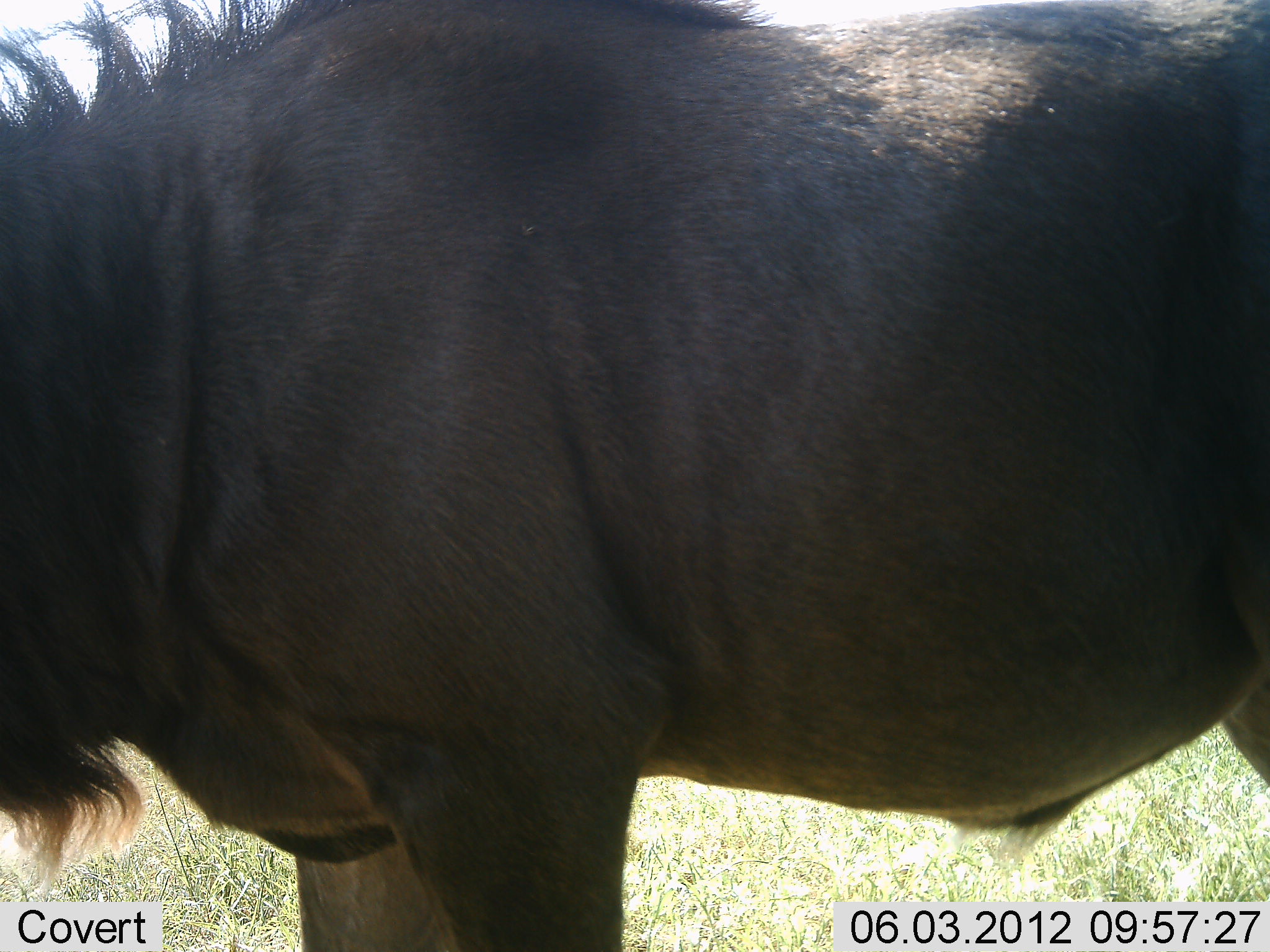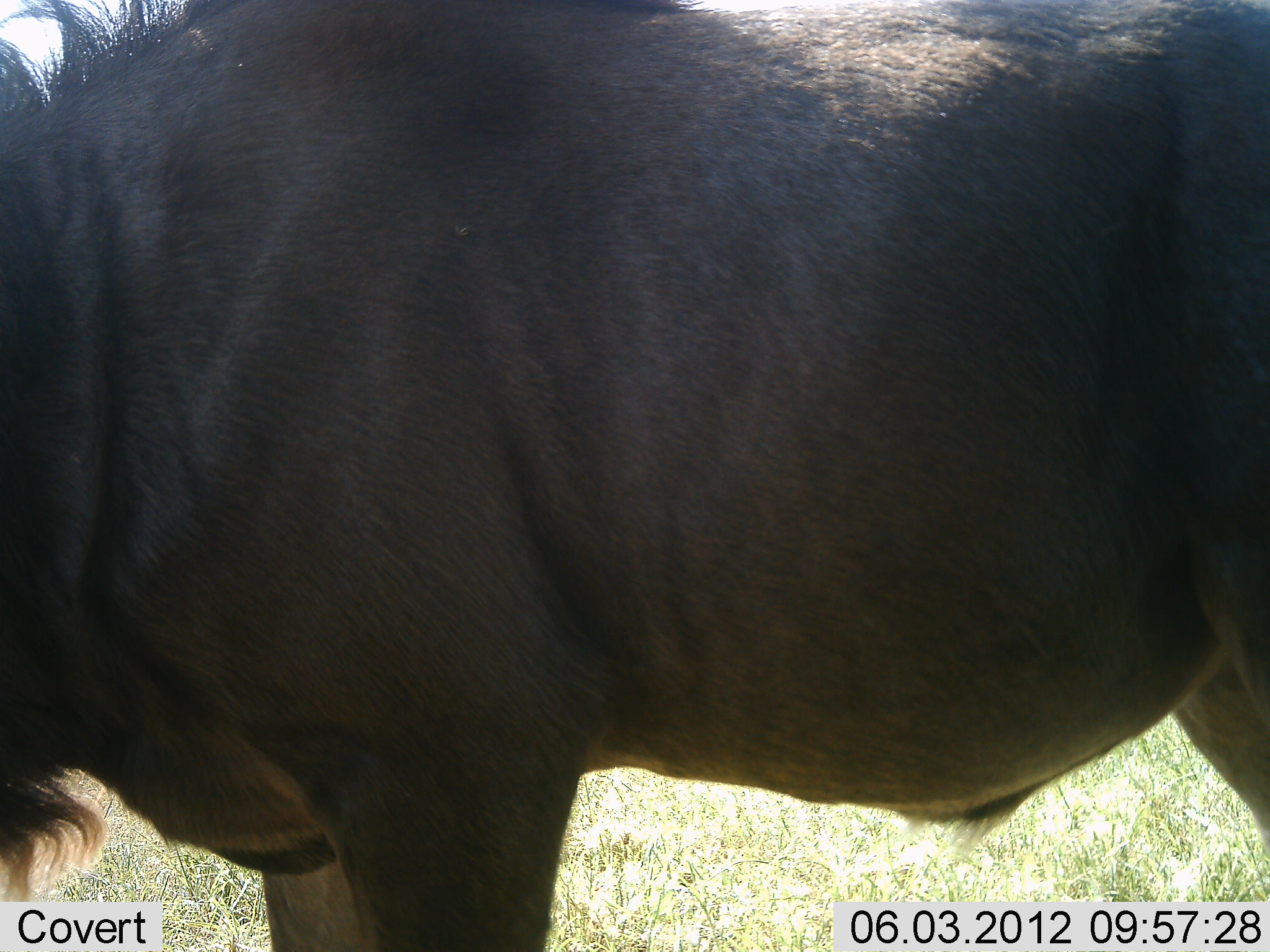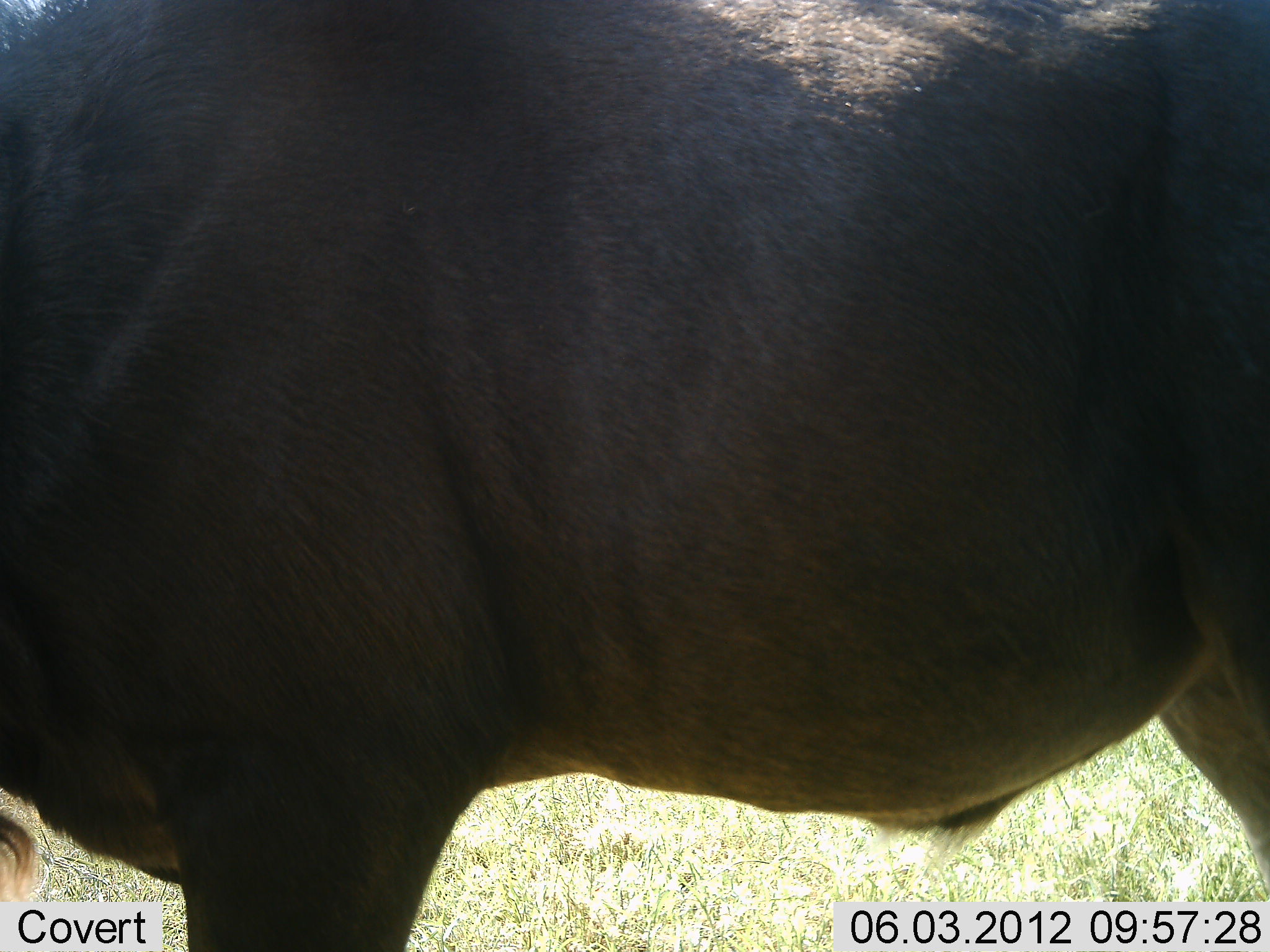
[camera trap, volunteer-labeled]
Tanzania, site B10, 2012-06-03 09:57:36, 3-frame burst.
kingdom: Animalia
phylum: Chordata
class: Mammalia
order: Artiodactyla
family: Bovidae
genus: Connochaetes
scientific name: Connochaetes taurinus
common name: blue wildebeest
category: wildebeest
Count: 1.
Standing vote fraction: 70%.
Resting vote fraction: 0%.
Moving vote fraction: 40%.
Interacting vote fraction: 0%.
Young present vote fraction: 0%.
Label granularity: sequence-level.